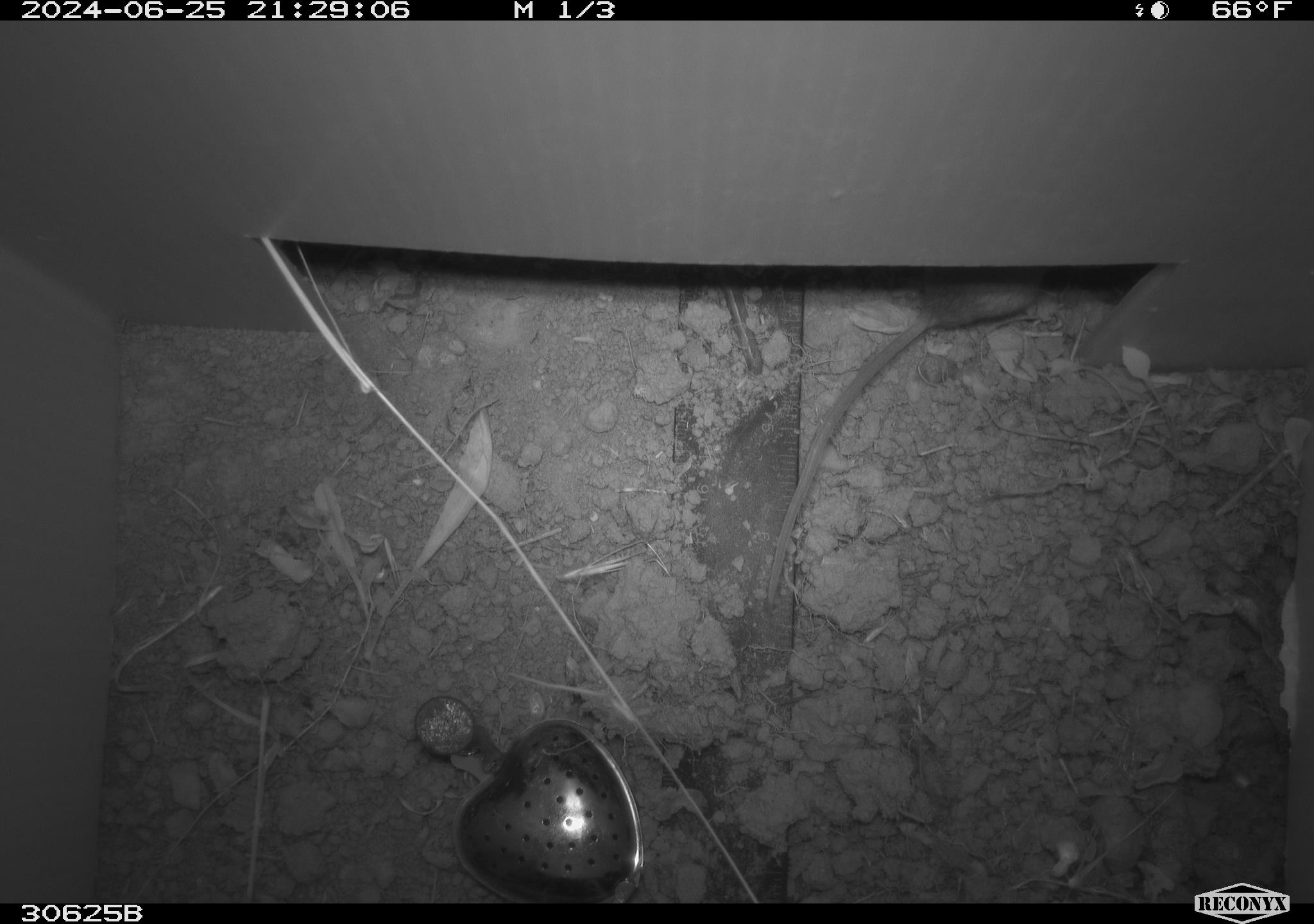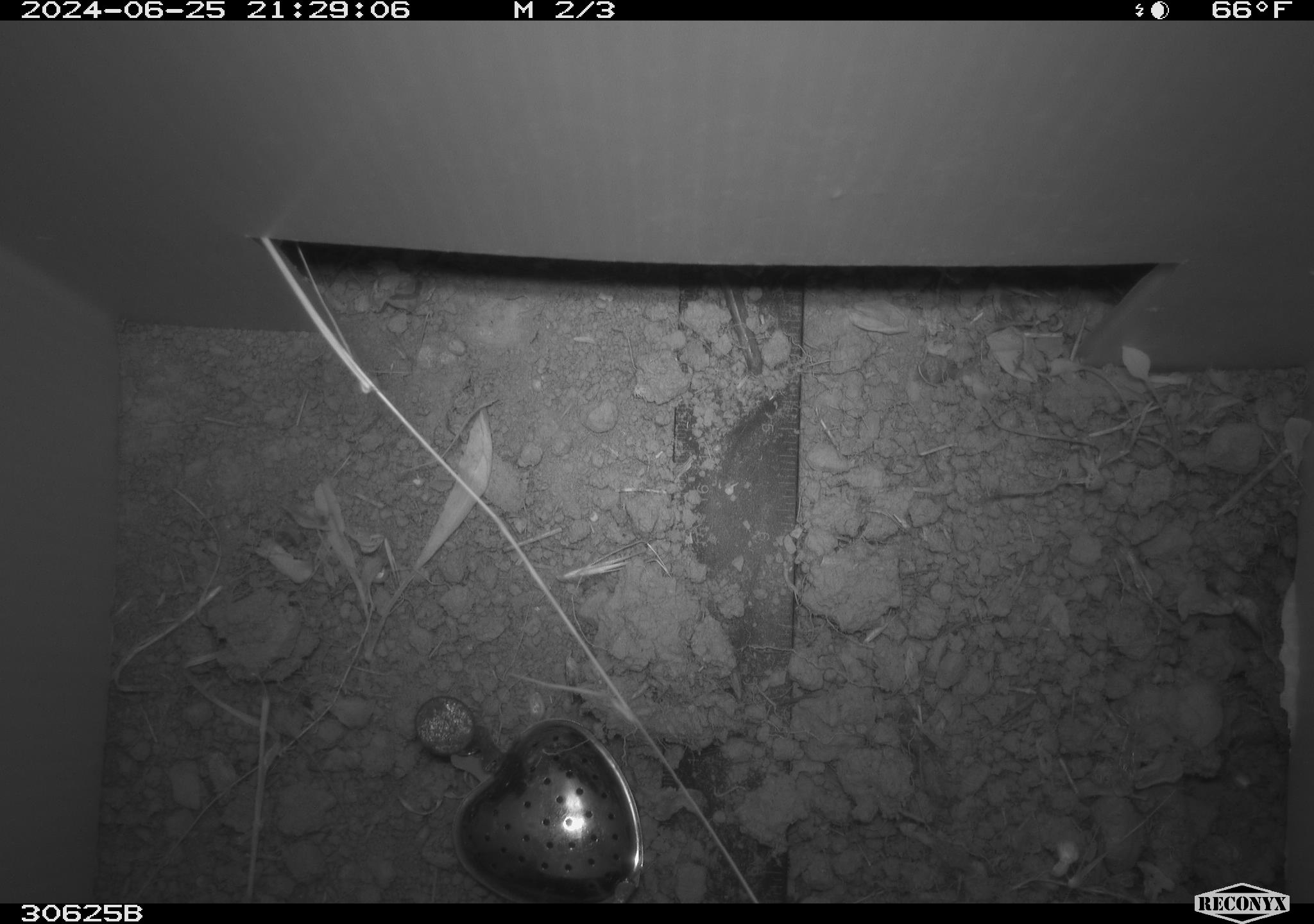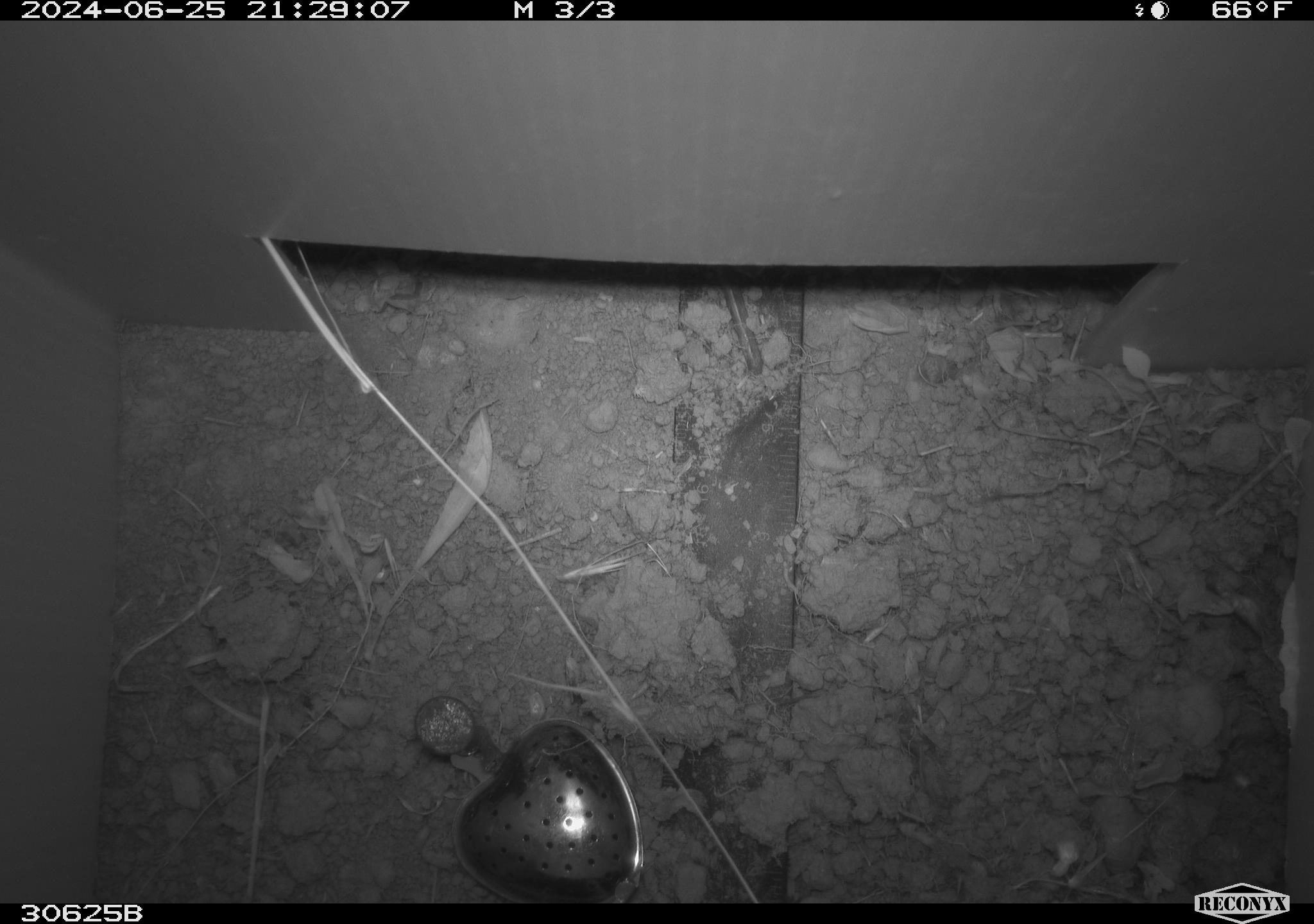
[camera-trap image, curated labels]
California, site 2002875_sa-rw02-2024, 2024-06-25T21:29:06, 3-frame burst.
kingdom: Animalia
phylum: Chordata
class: Mammalia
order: Rodentia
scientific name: Rodentia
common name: rodent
Rodent (Rodentia).